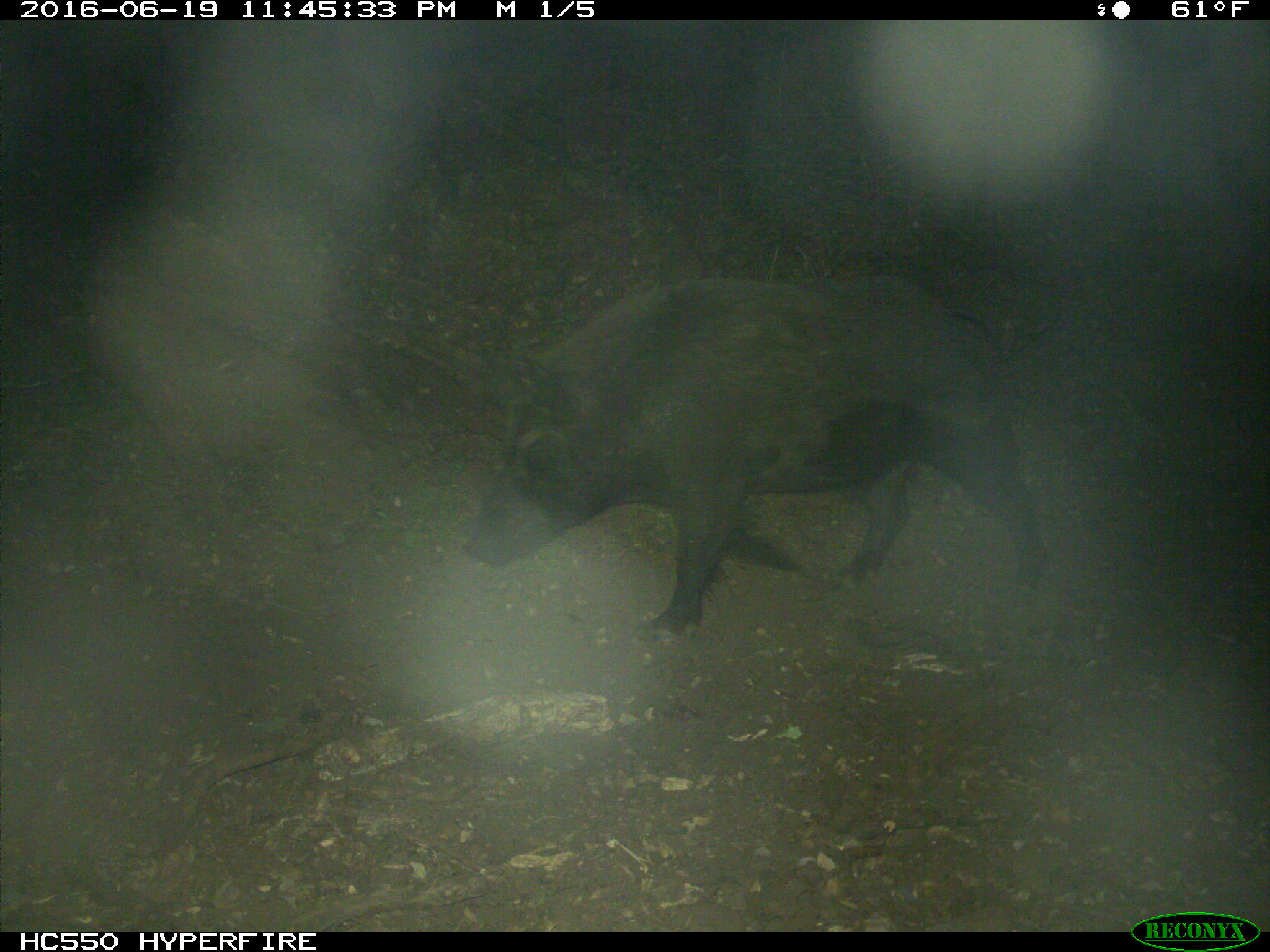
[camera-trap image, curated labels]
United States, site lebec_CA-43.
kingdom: Animalia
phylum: Chordata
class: Mammalia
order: Artiodactyla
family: Suidae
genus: Sus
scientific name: Sus scrofa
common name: wild boar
Sus scrofa (wild boar).